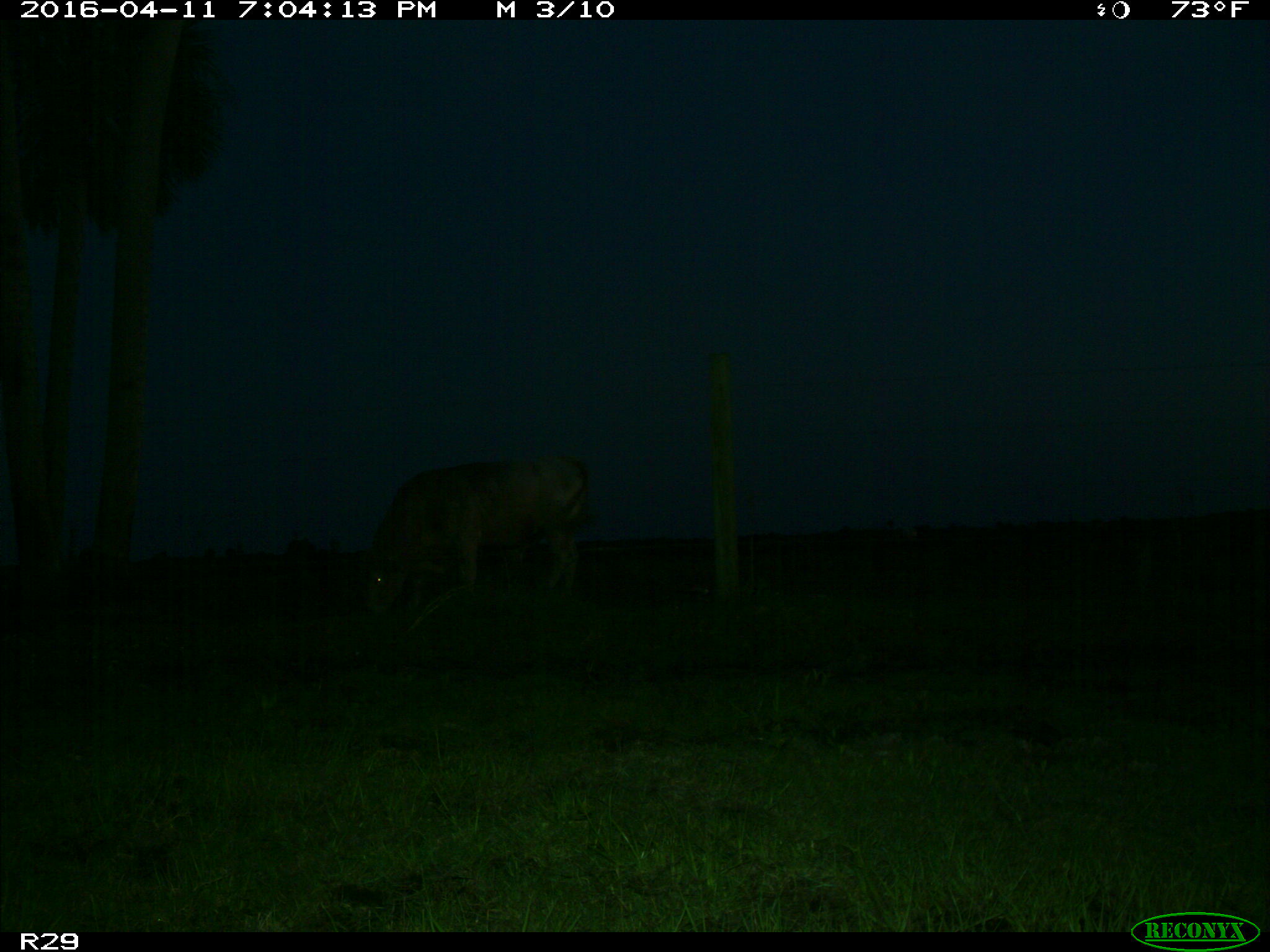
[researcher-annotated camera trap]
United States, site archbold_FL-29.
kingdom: Animalia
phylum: Chordata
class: Mammalia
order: Artiodactyla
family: Bovidae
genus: Bos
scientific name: Bos taurus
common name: domestic cow